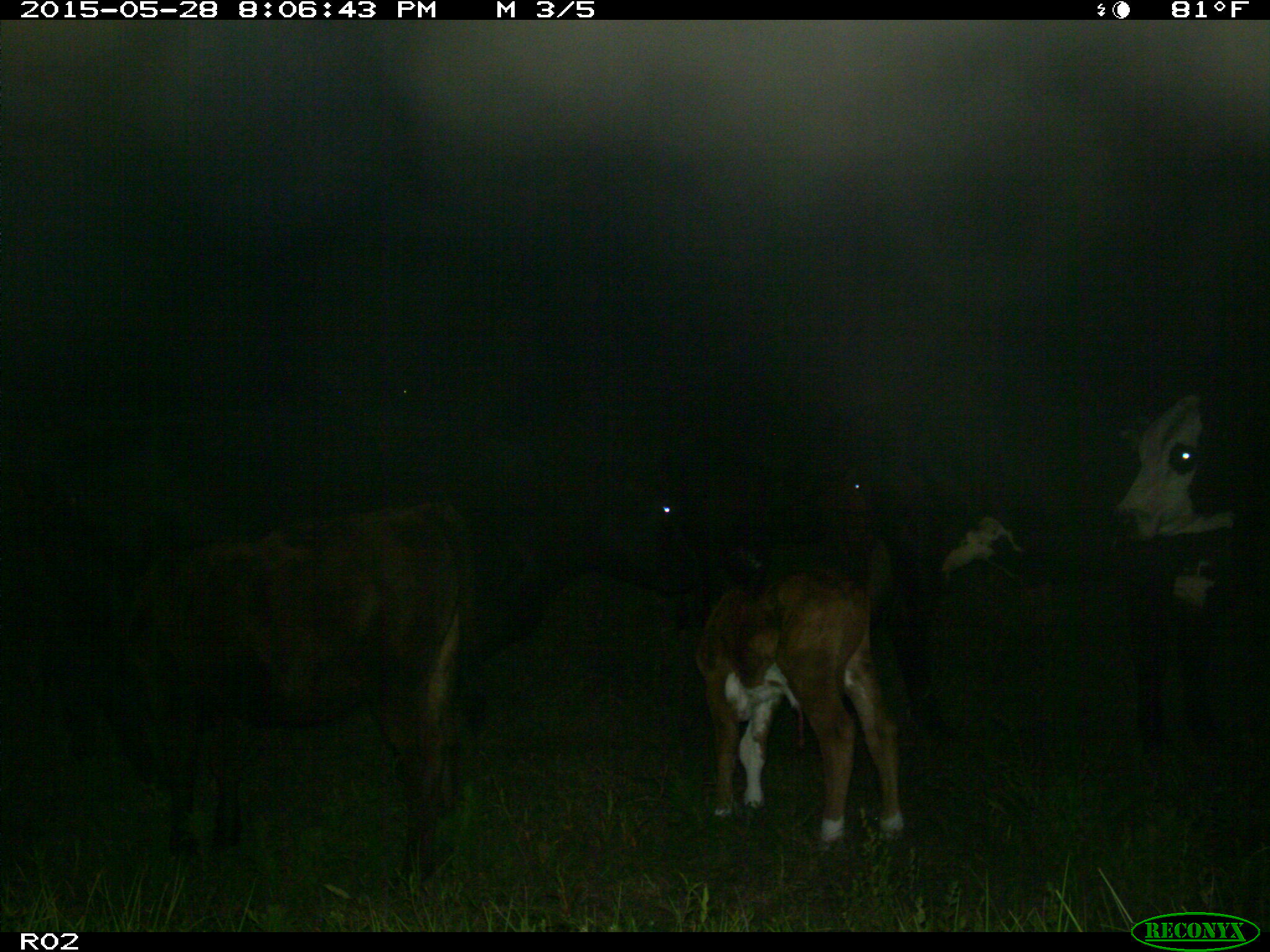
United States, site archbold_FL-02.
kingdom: Animalia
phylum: Chordata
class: Mammalia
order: Artiodactyla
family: Bovidae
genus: Bos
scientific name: Bos taurus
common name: domestic cow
Bos taurus (domestic cow).